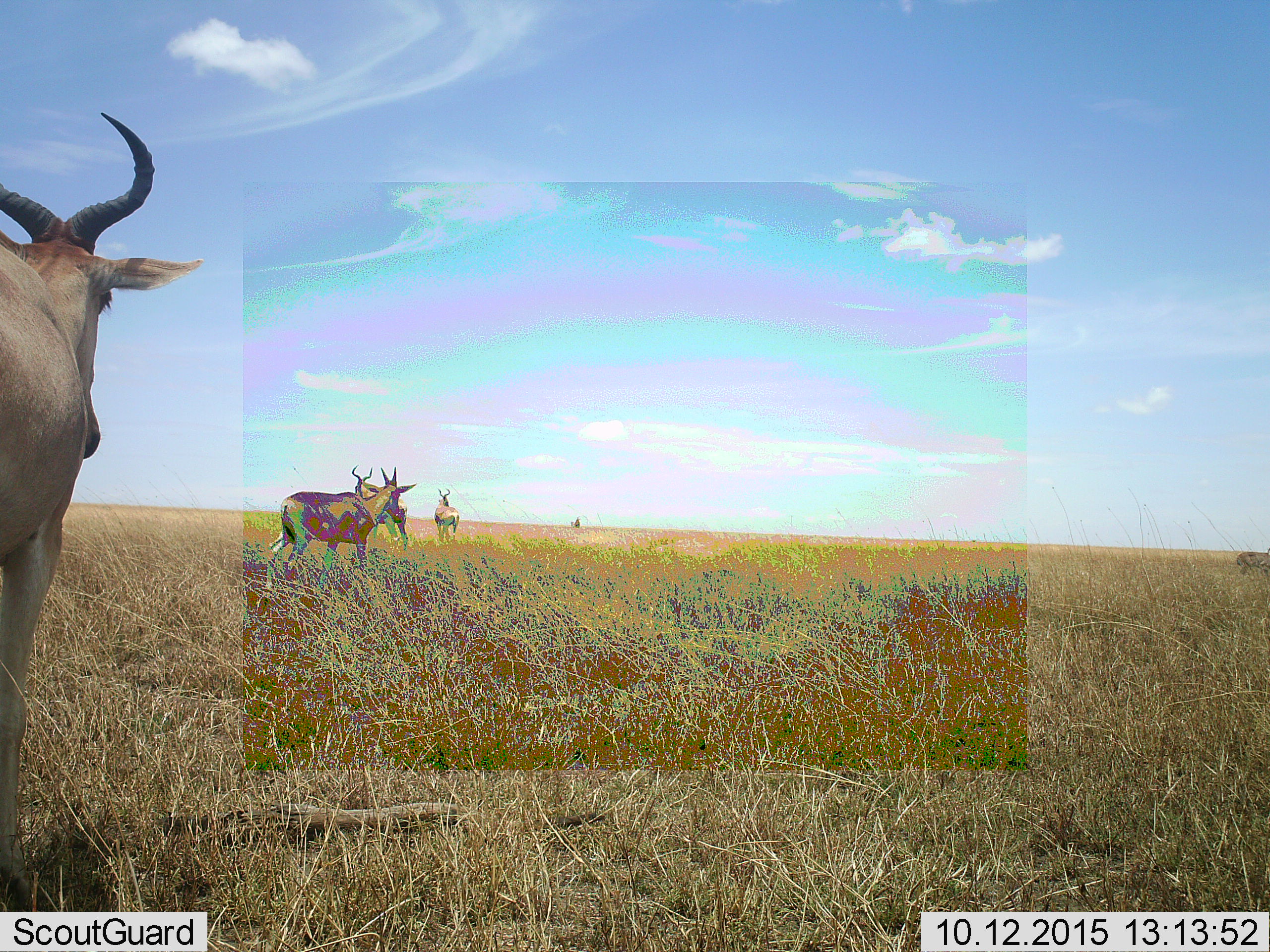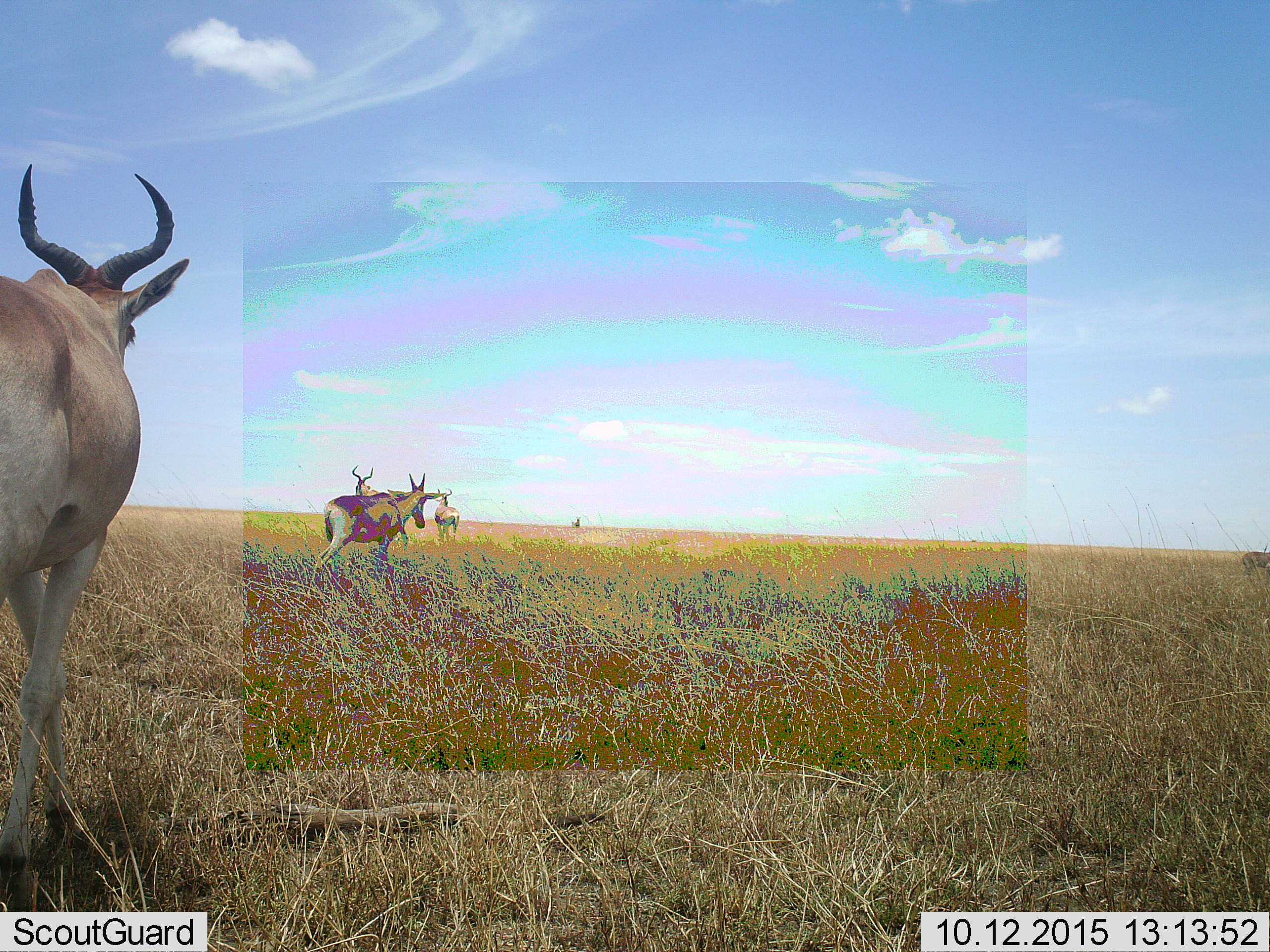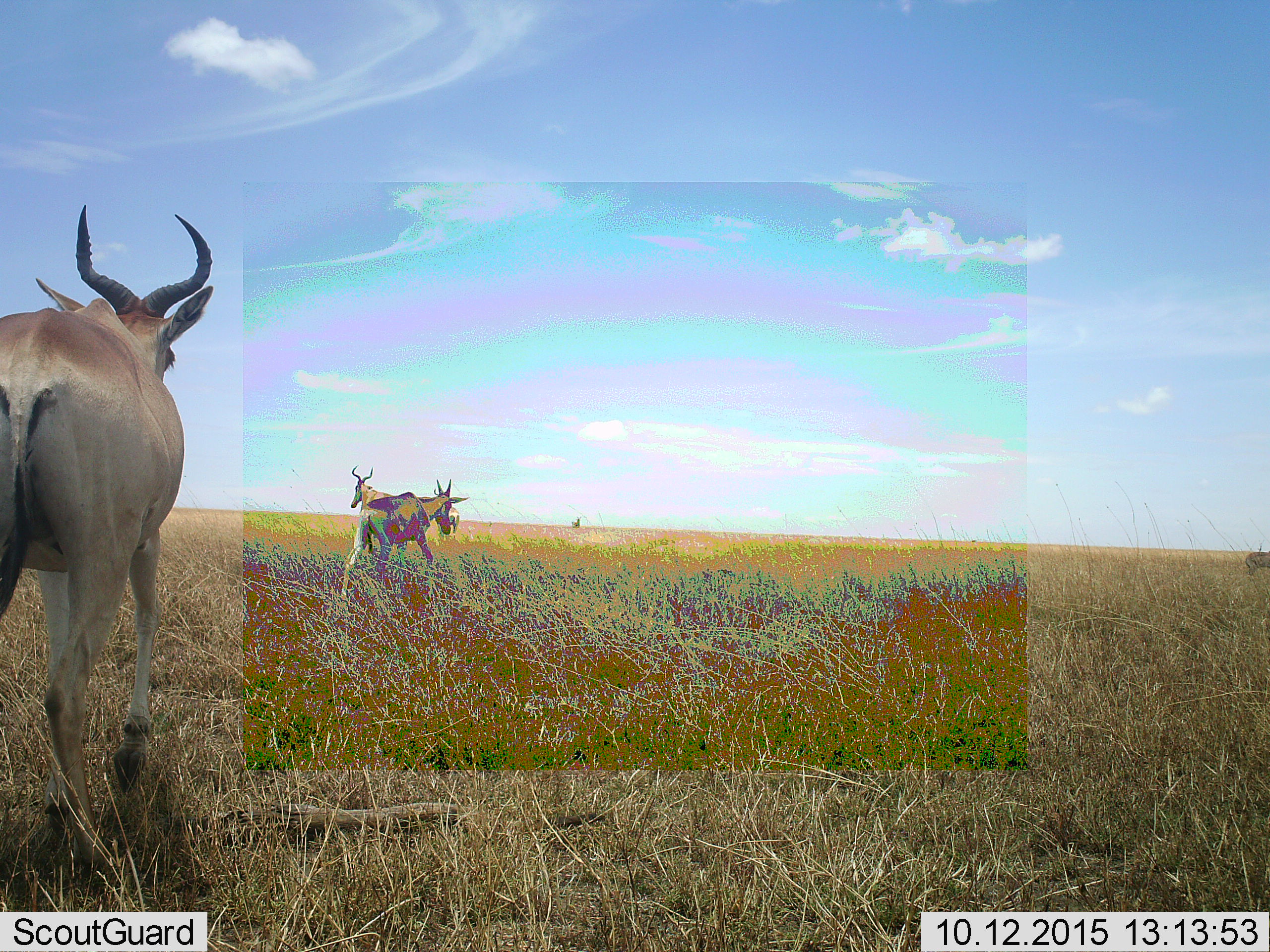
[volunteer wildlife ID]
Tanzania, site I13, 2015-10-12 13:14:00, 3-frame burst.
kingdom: Animalia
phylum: Chordata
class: Mammalia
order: Artiodactyla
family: Bovidae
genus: Alcelaphus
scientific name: Alcelaphus buselaphus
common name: hartebeest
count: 5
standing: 60%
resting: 0%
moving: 80%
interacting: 0%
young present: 0%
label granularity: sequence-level